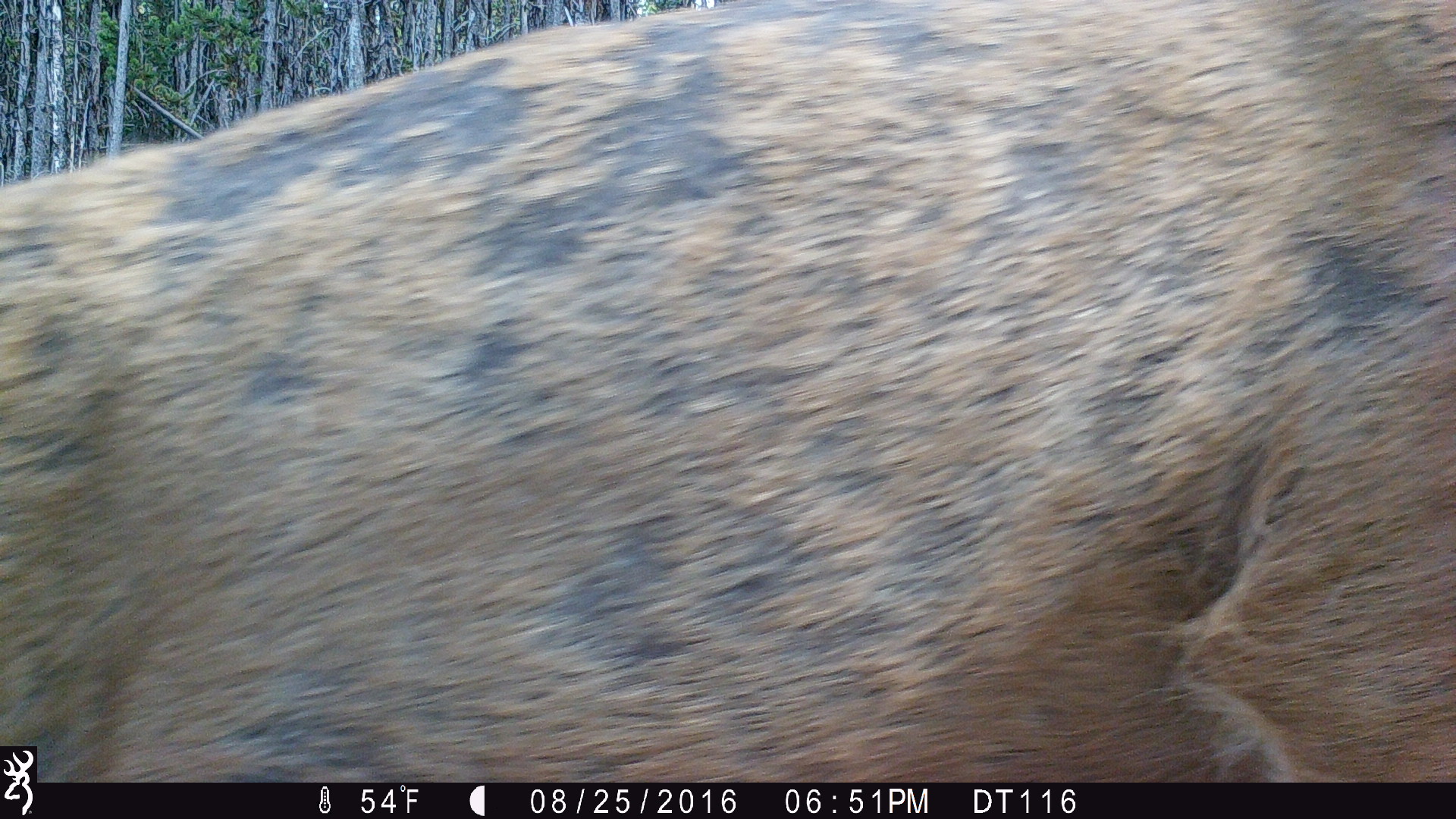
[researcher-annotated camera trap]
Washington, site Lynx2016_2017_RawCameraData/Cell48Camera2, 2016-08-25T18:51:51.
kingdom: Animalia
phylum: Chordata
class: Mammalia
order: Artiodactyla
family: Cervidae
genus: Odocoileus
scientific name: Odocoileus hemionus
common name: mule deer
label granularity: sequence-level